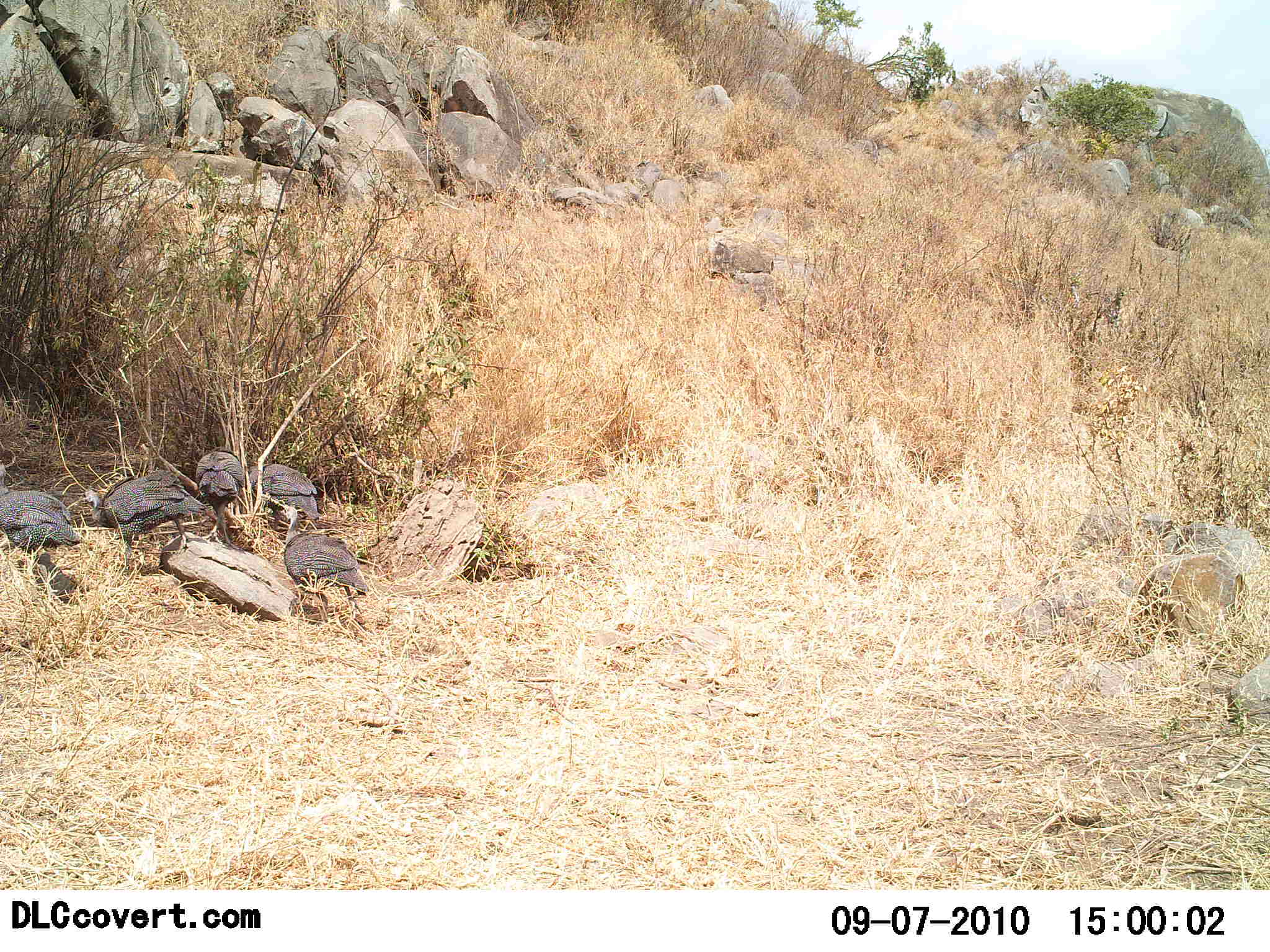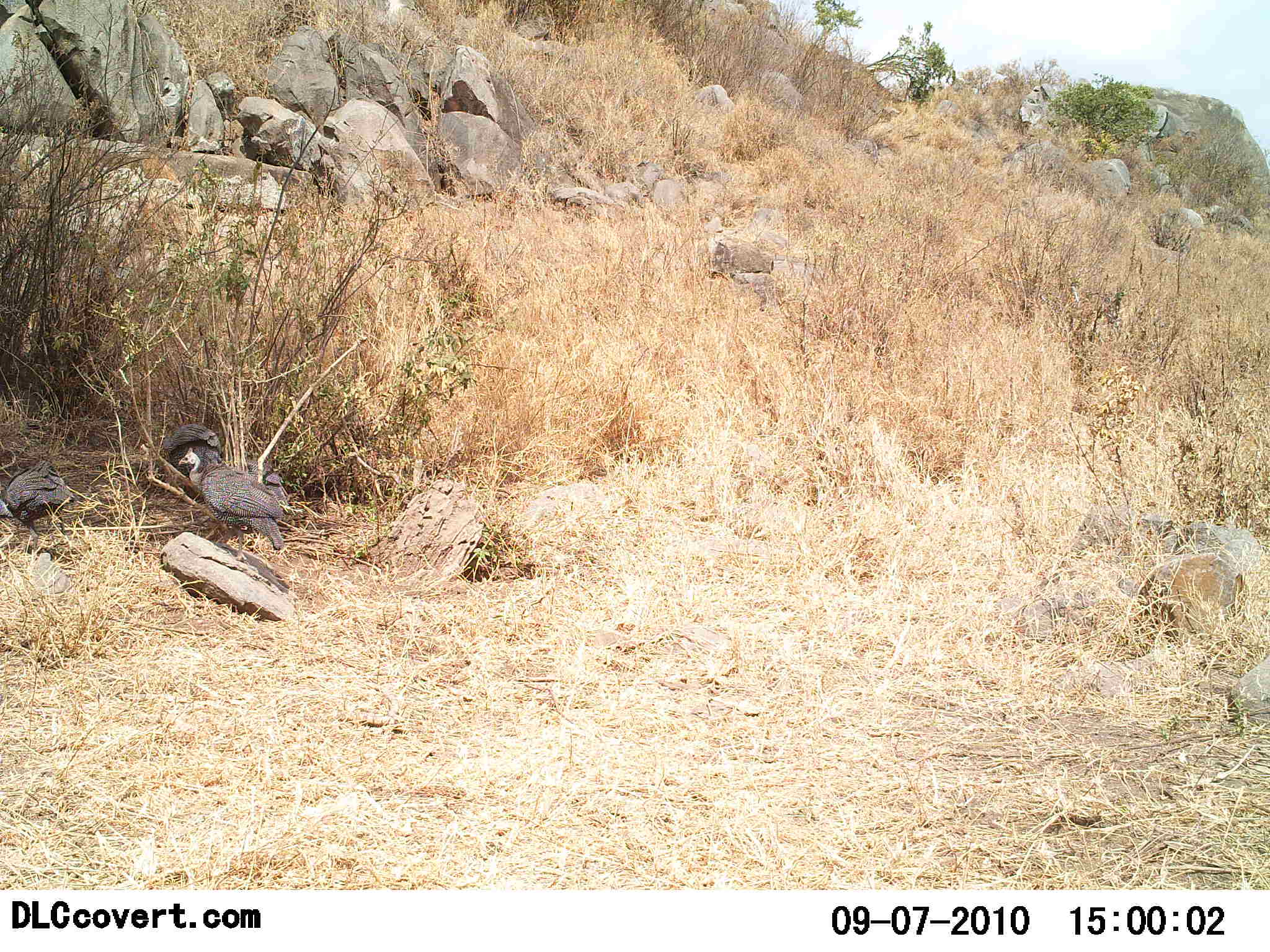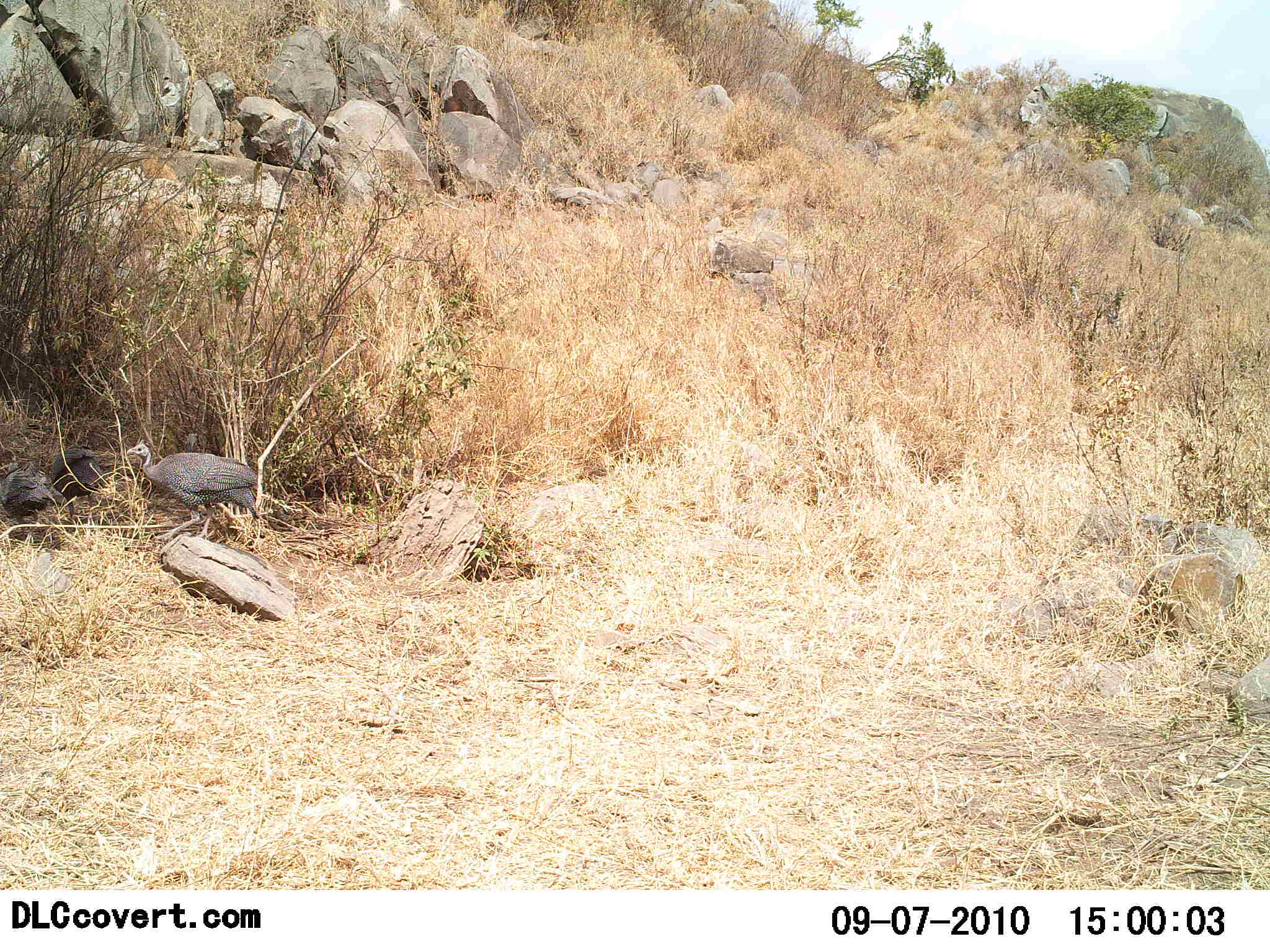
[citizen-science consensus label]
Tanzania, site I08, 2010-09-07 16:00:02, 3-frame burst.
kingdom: Animalia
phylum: Chordata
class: Aves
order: Galliformes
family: Numididae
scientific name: Numididae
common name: guinea fowl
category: guineafowl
Guineafowl (guinea fowl) (Numididae), count 5. Behavior (volunteer vote fractions): standing 17%, resting 0%, moving 92%, interacting 0%. Young present (vote fraction): 0%. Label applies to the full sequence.